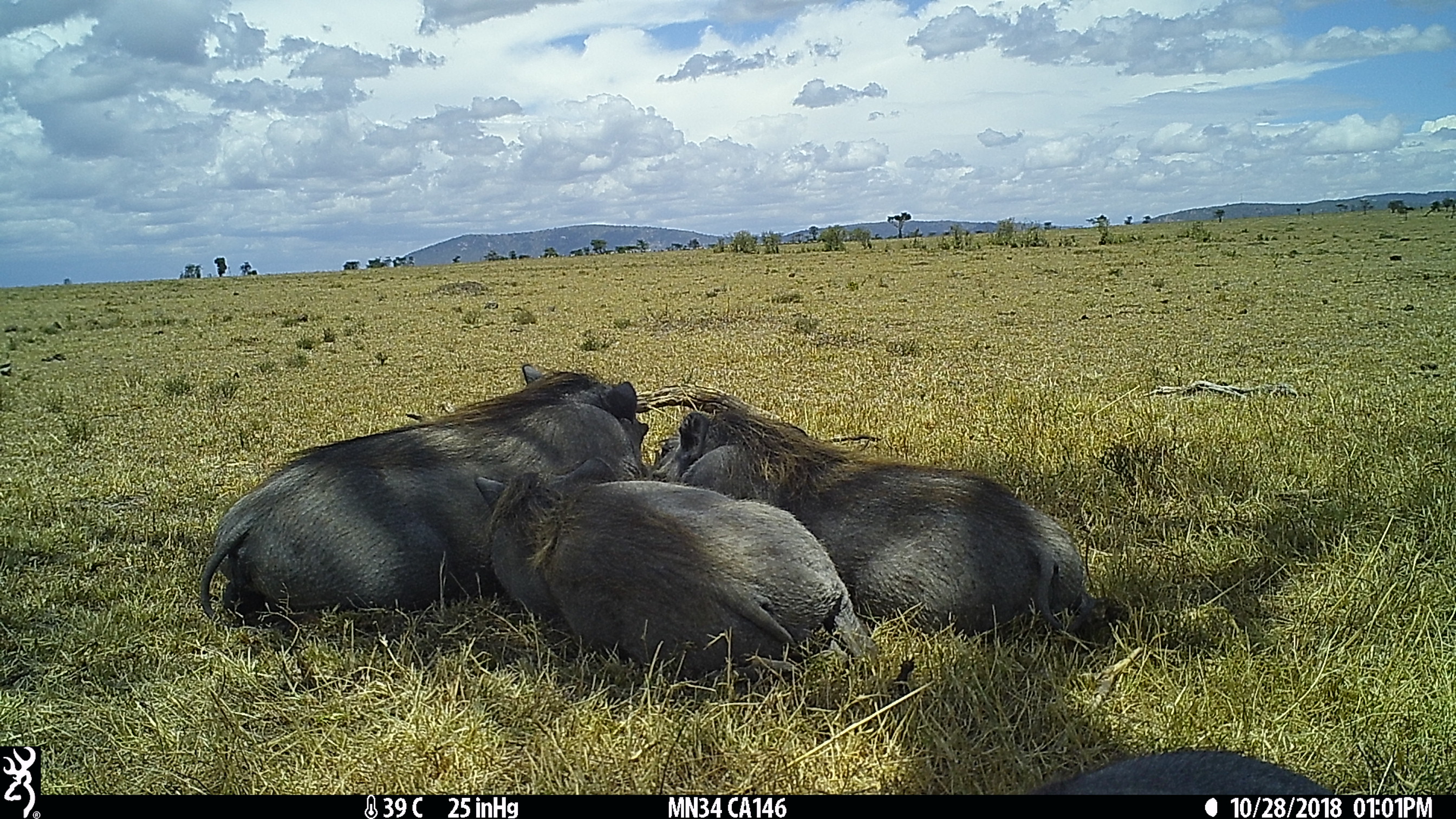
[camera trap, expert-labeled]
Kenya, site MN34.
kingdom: Animalia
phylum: Chordata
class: Mammalia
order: Artiodactyla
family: Suidae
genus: Phacochoerus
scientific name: Phacochoerus africanus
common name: common warthog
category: warthog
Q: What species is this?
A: Warthog (common warthog) (Phacochoerus africanus).